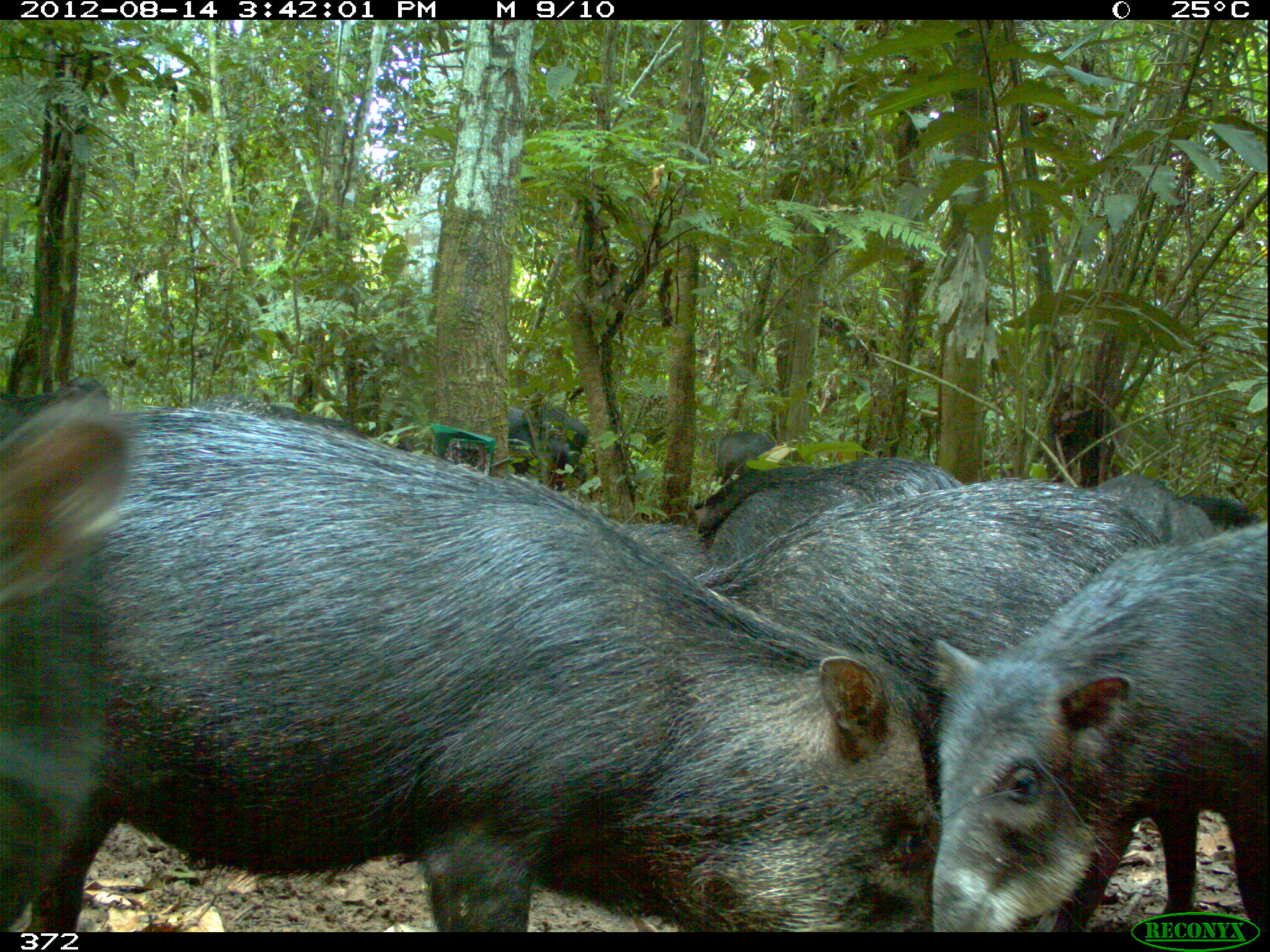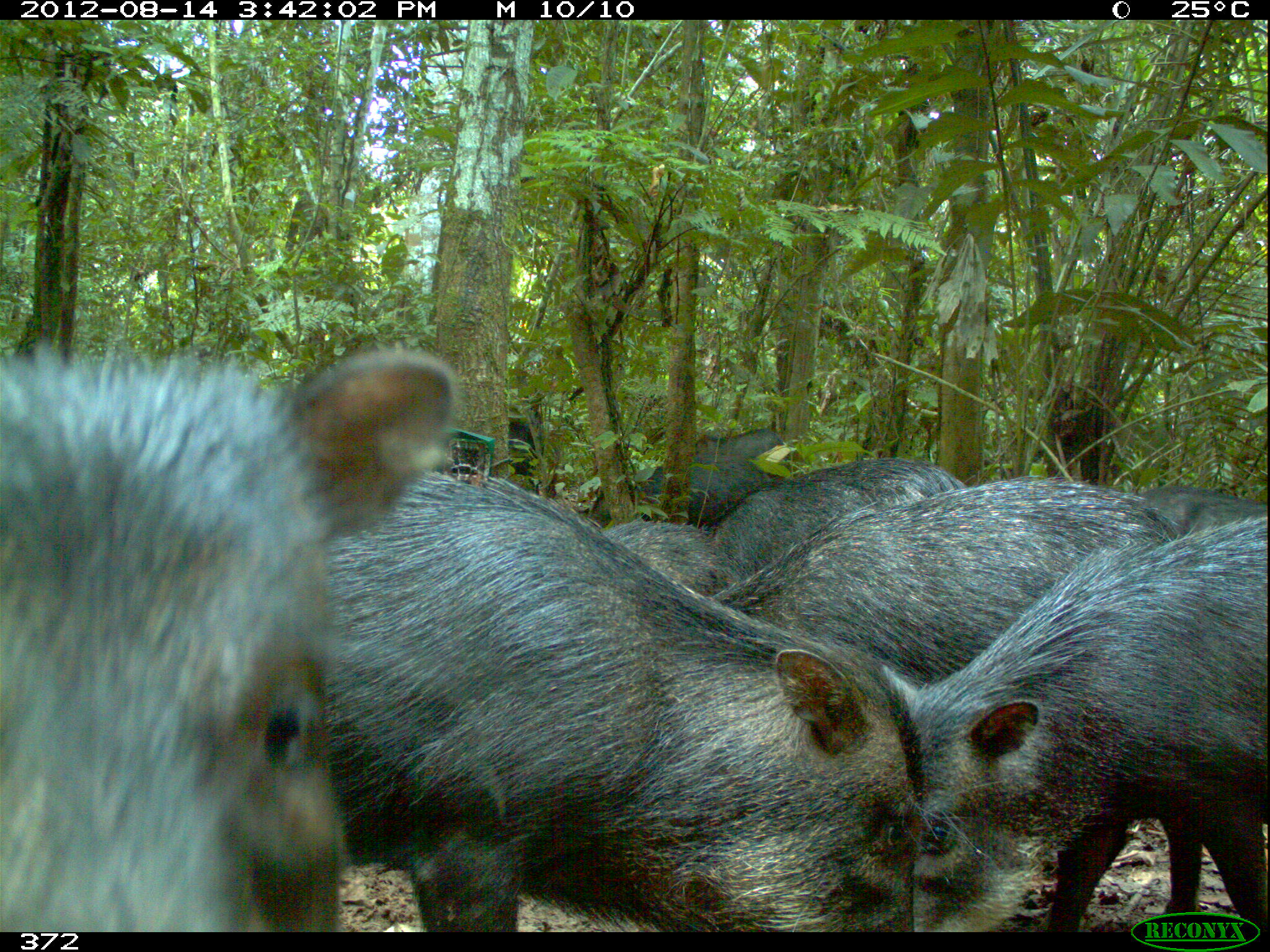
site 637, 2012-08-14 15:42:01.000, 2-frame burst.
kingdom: Animalia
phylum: Chordata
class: Mammalia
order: Artiodactyla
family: Tayassuidae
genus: Tayassu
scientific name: Tayassu pecari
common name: white-lipped peccary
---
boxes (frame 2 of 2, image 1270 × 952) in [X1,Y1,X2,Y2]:
tayassu pecari: [286,465,916,935]; [0,321,385,933]; [882,508,1262,930]; [715,475,1179,682]; [725,451,965,572]; [578,500,754,624]; [593,426,786,531]; [1143,484,1264,548]; [491,405,550,489]